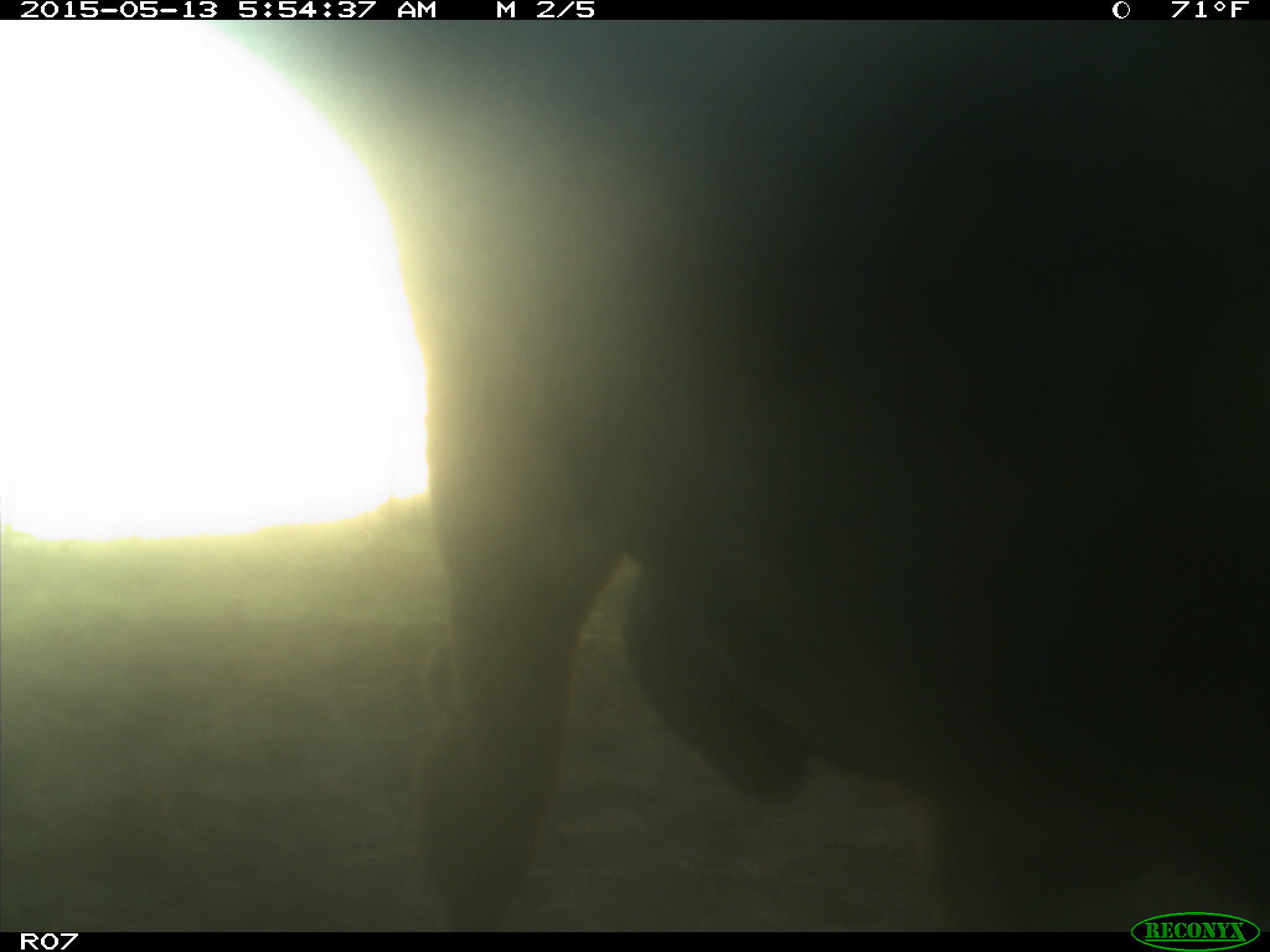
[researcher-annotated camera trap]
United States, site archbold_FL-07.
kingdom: Animalia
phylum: Chordata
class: Mammalia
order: Artiodactyla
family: Bovidae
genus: Bos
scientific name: Bos taurus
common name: domestic cow